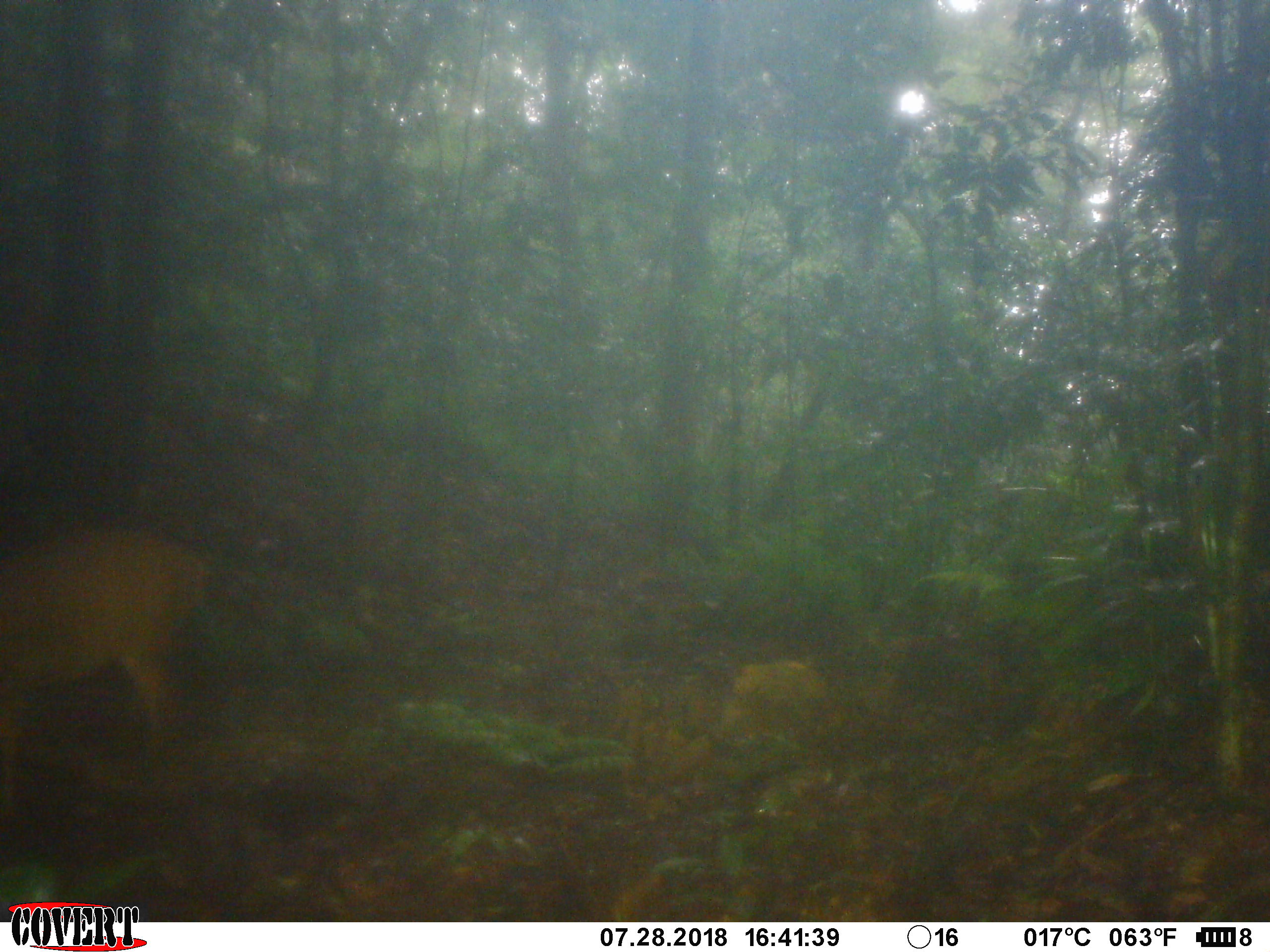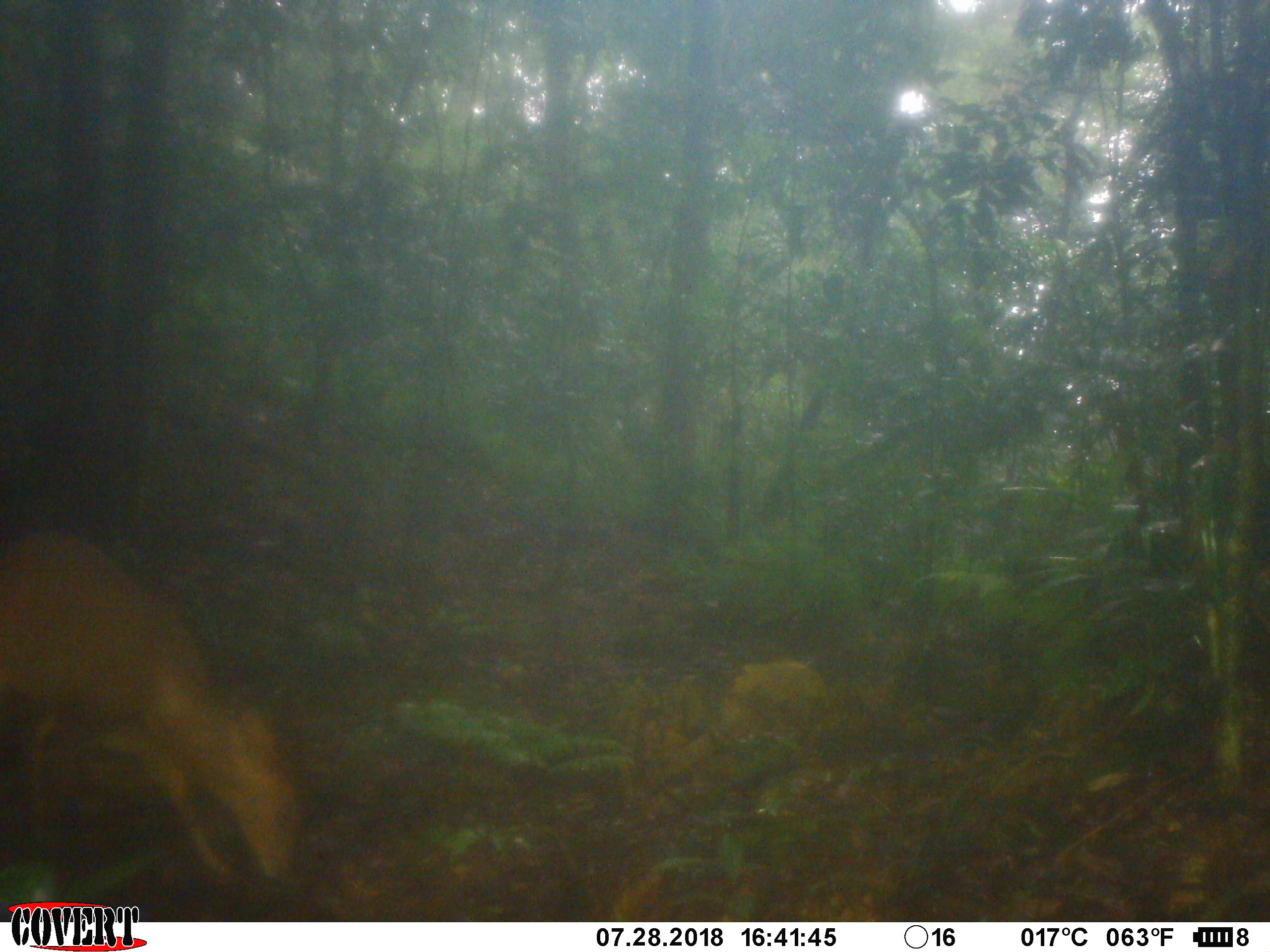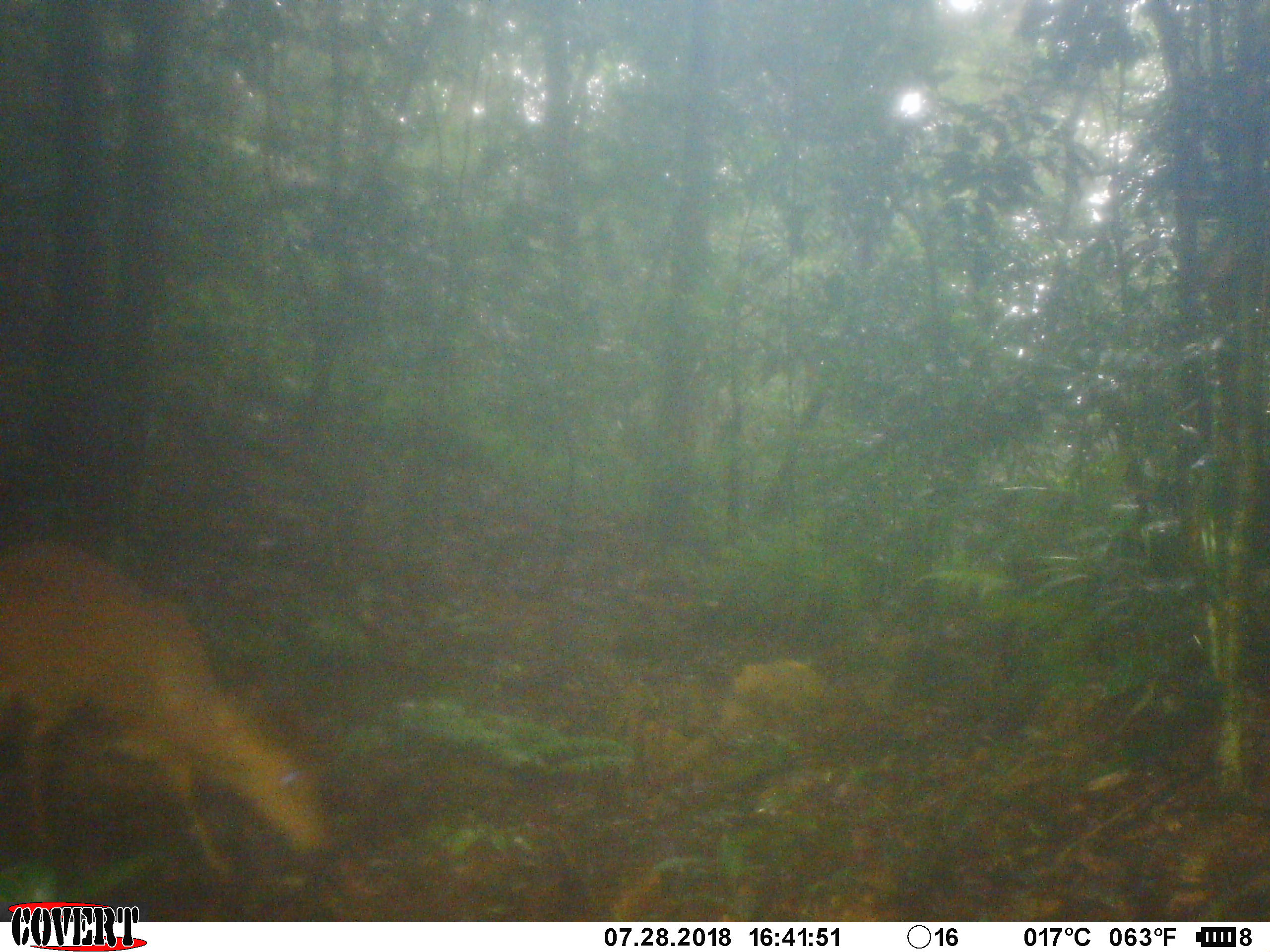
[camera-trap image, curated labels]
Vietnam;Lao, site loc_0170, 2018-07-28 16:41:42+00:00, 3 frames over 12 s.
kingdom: Animalia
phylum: Chordata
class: Mammalia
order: Artiodactyla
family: Cervidae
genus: Muntiacus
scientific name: Muntiacus vuquangensis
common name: large-antlered muntjac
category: large antlered muntjac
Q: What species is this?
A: Large antlered muntjac (large-antlered muntjac) (Muntiacus vuquangensis).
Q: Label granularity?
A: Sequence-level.